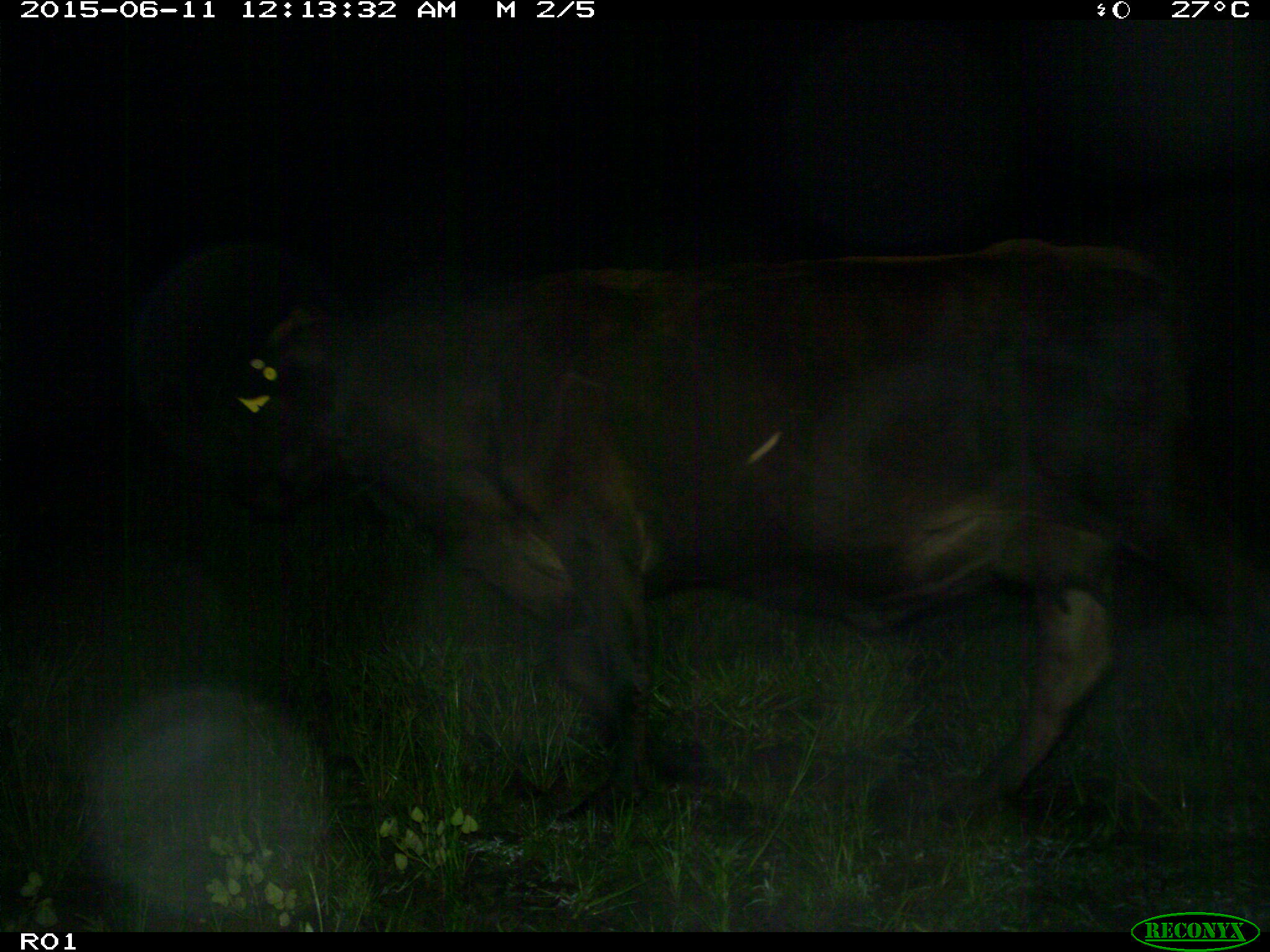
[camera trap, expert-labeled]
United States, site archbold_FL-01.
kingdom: Animalia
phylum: Chordata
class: Mammalia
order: Artiodactyla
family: Bovidae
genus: Bos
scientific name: Bos taurus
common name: domestic cow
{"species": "Bos taurus (domestic cow)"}